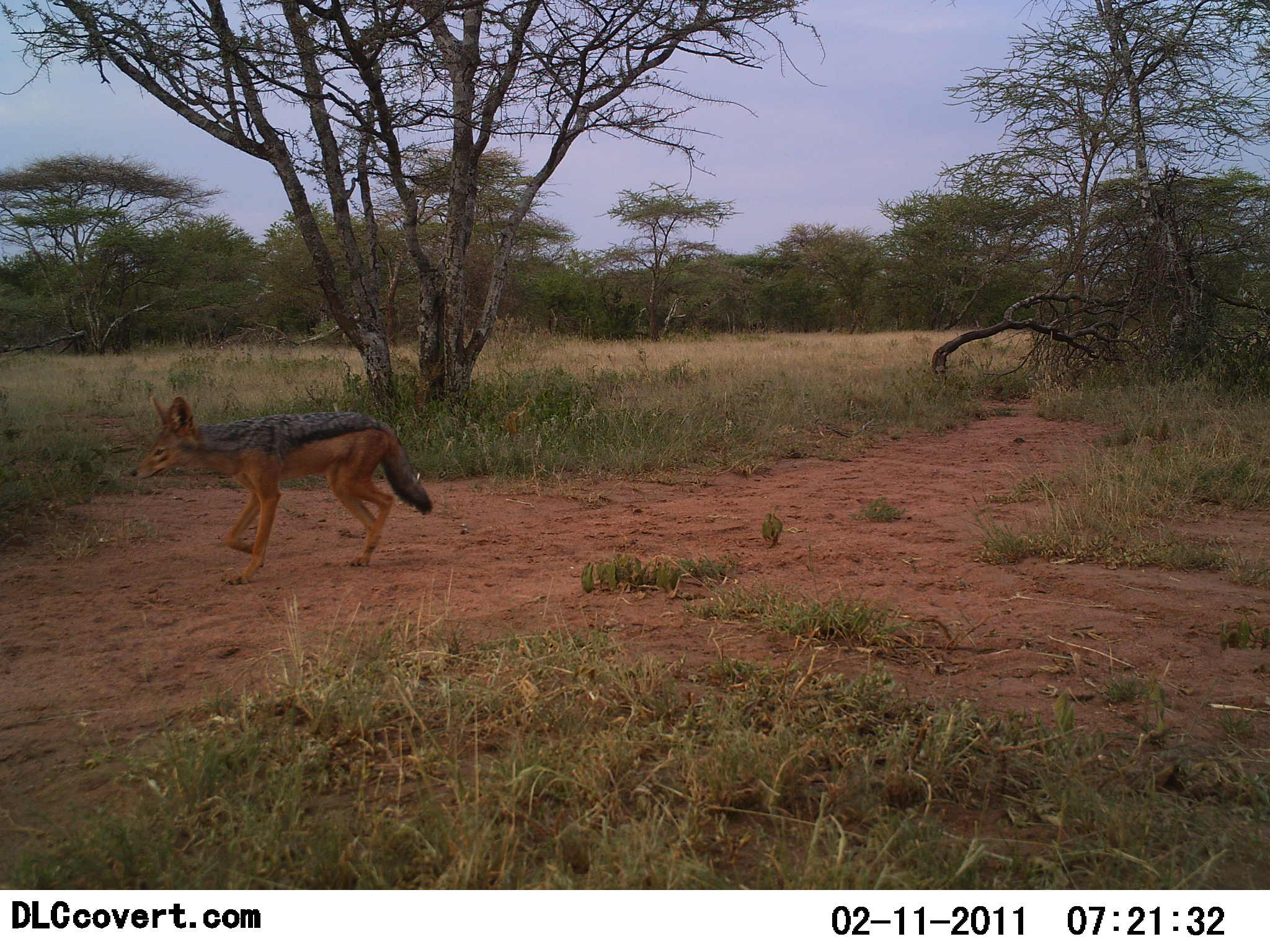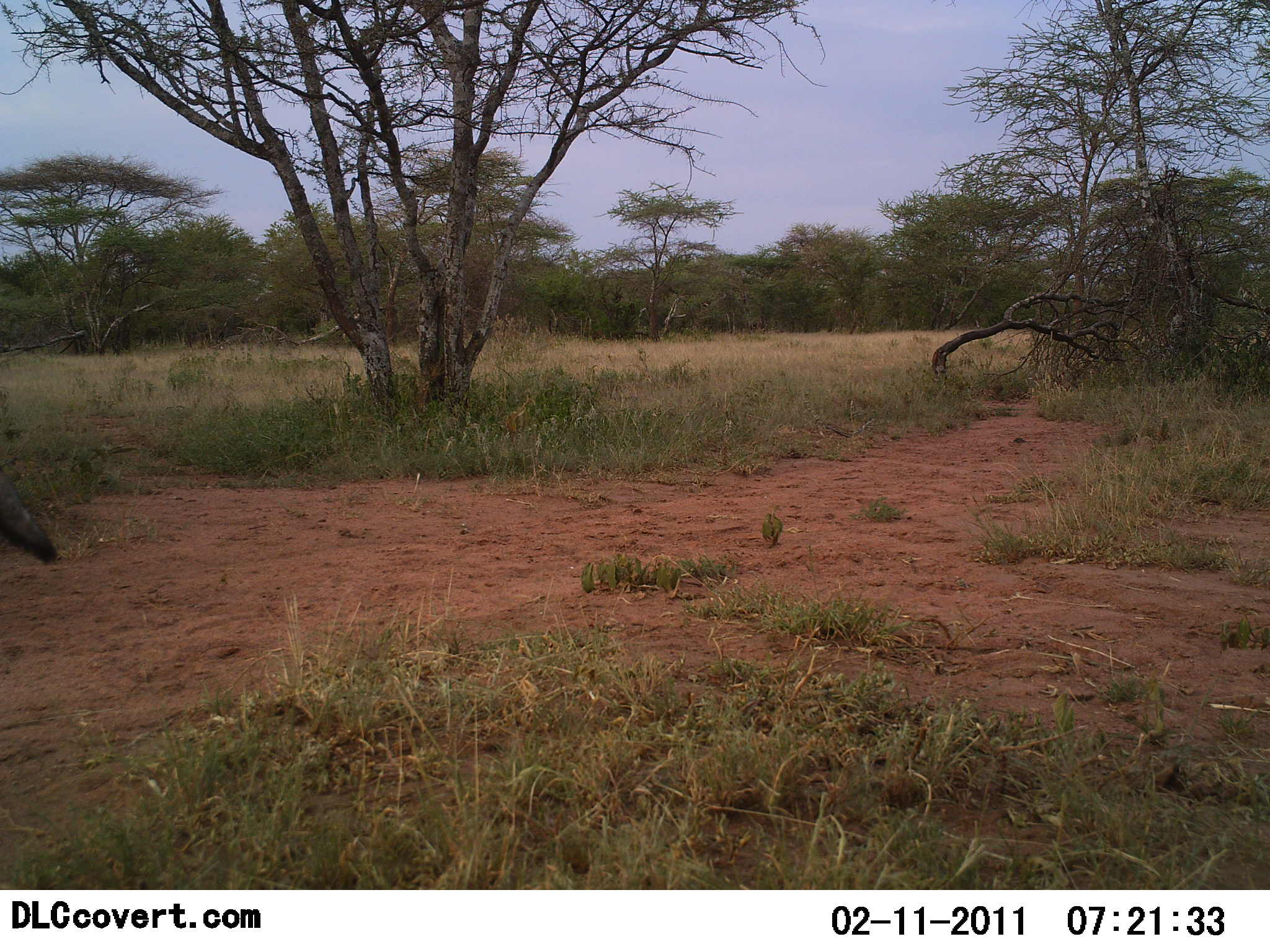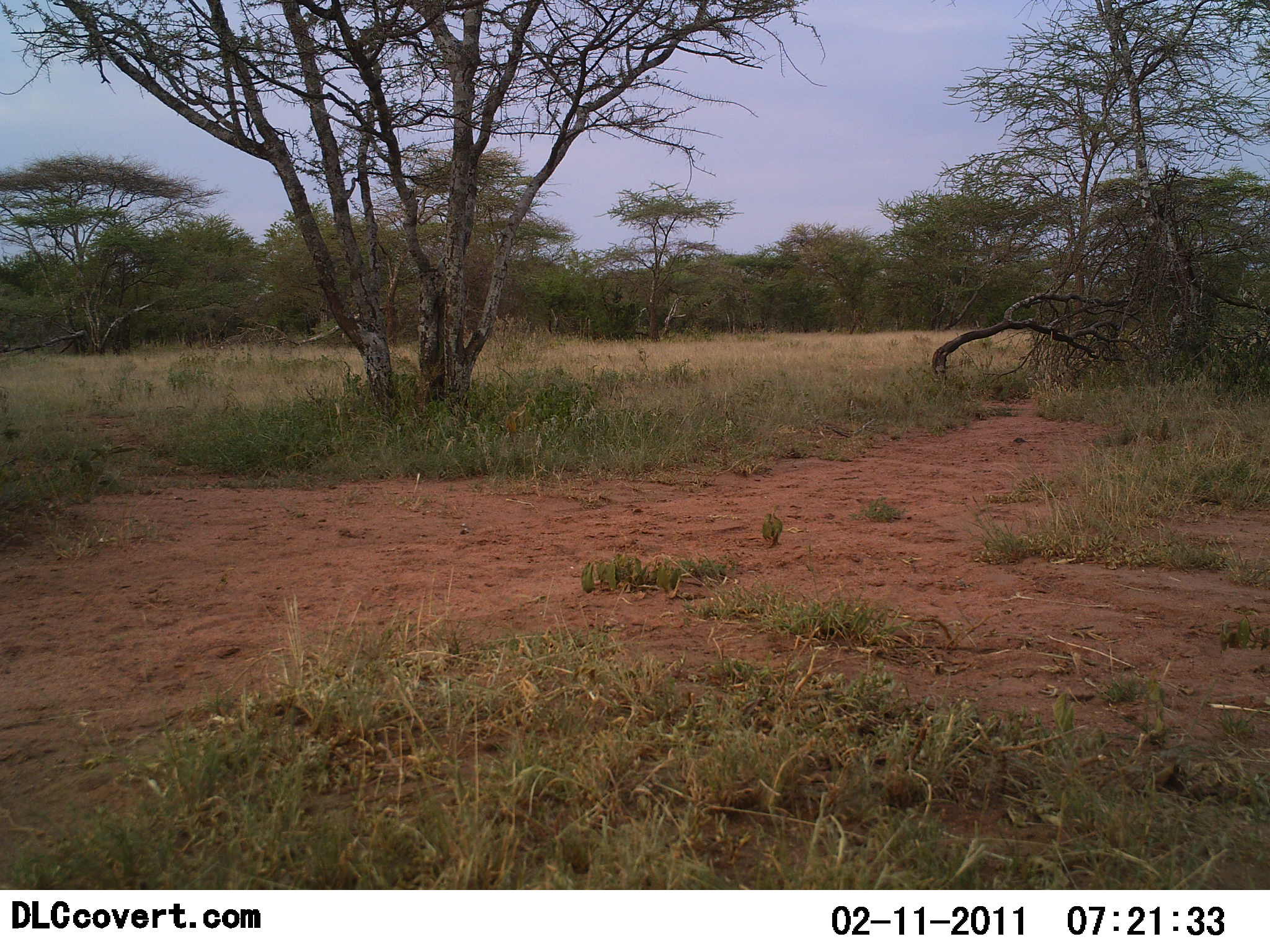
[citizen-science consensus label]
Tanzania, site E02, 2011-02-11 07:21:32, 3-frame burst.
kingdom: Animalia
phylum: Chordata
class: Mammalia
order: Carnivora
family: Canidae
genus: Lupulella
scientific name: Lupulella mesomelas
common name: black-backed jackal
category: jackal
Jackal (black-backed jackal) (Lupulella mesomelas), count 1. Behavior (volunteer vote fractions): standing 0%, resting 0%, moving 100%, interacting 0%. Young present (vote fraction): 0%. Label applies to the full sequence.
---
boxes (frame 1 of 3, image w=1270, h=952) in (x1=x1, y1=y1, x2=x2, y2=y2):
animal: (x1=128, y1=390, x2=433, y2=587)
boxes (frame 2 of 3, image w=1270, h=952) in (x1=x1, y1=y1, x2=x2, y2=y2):
animal: (x1=1, y1=486, x2=59, y2=580)